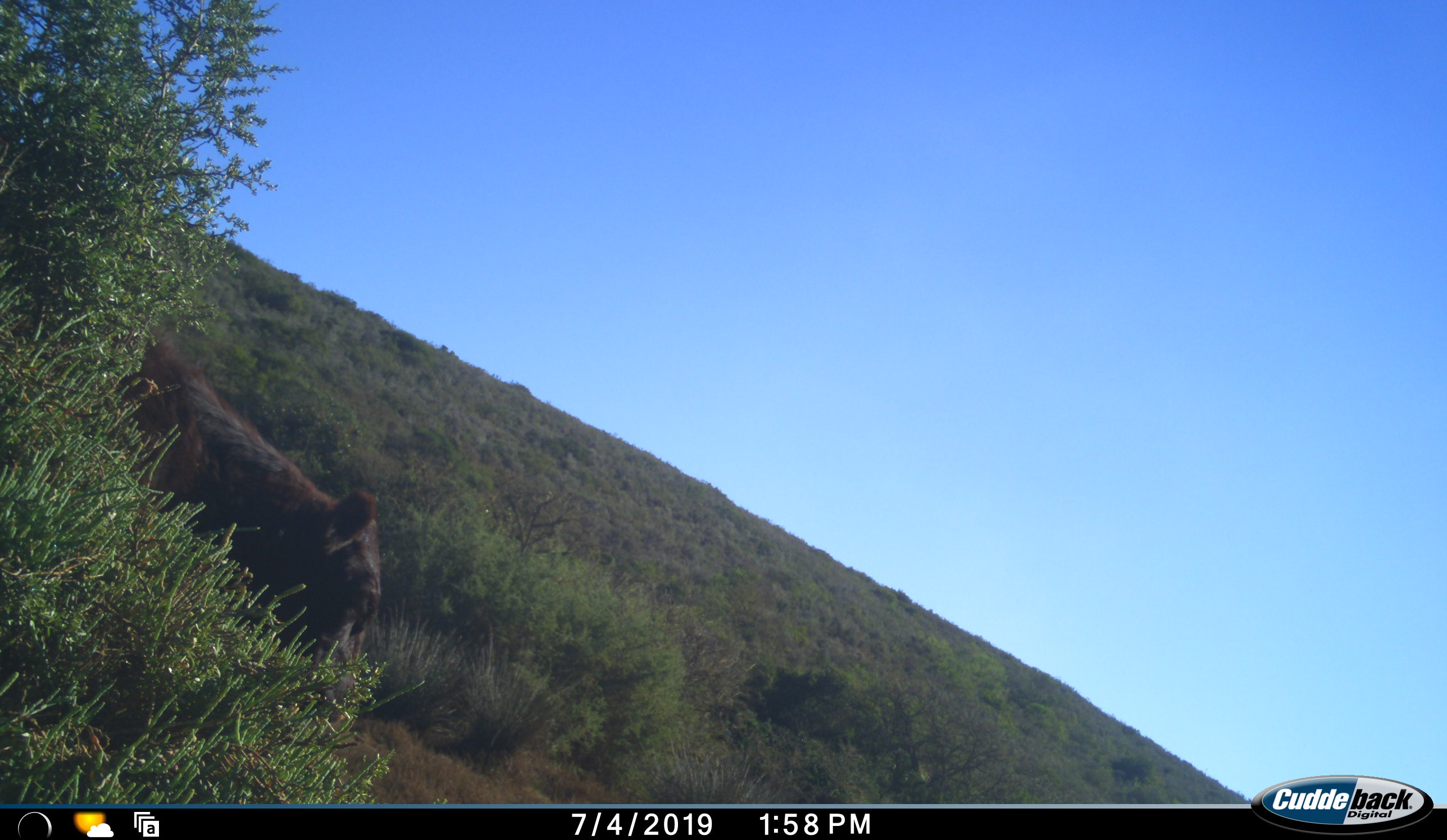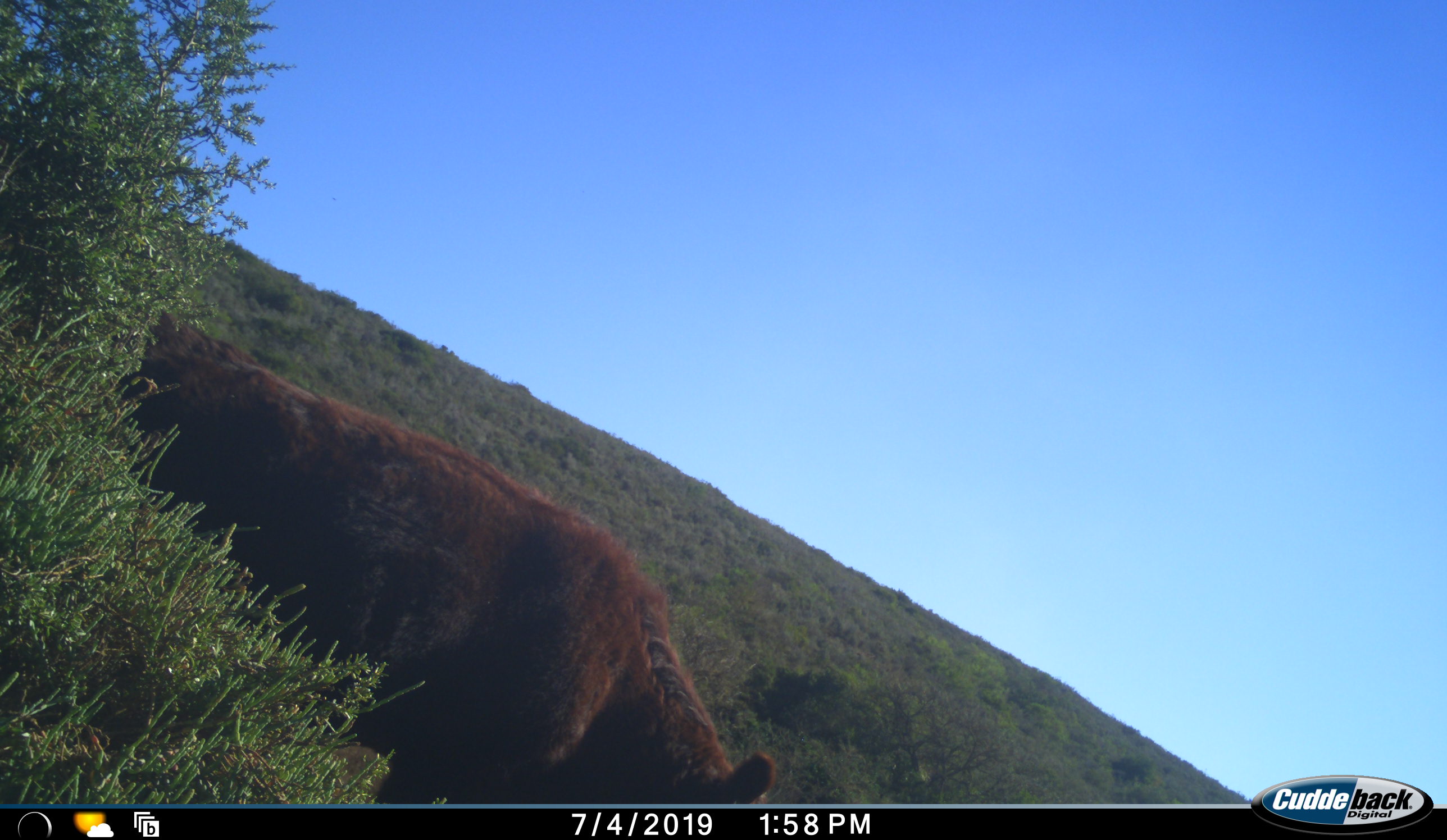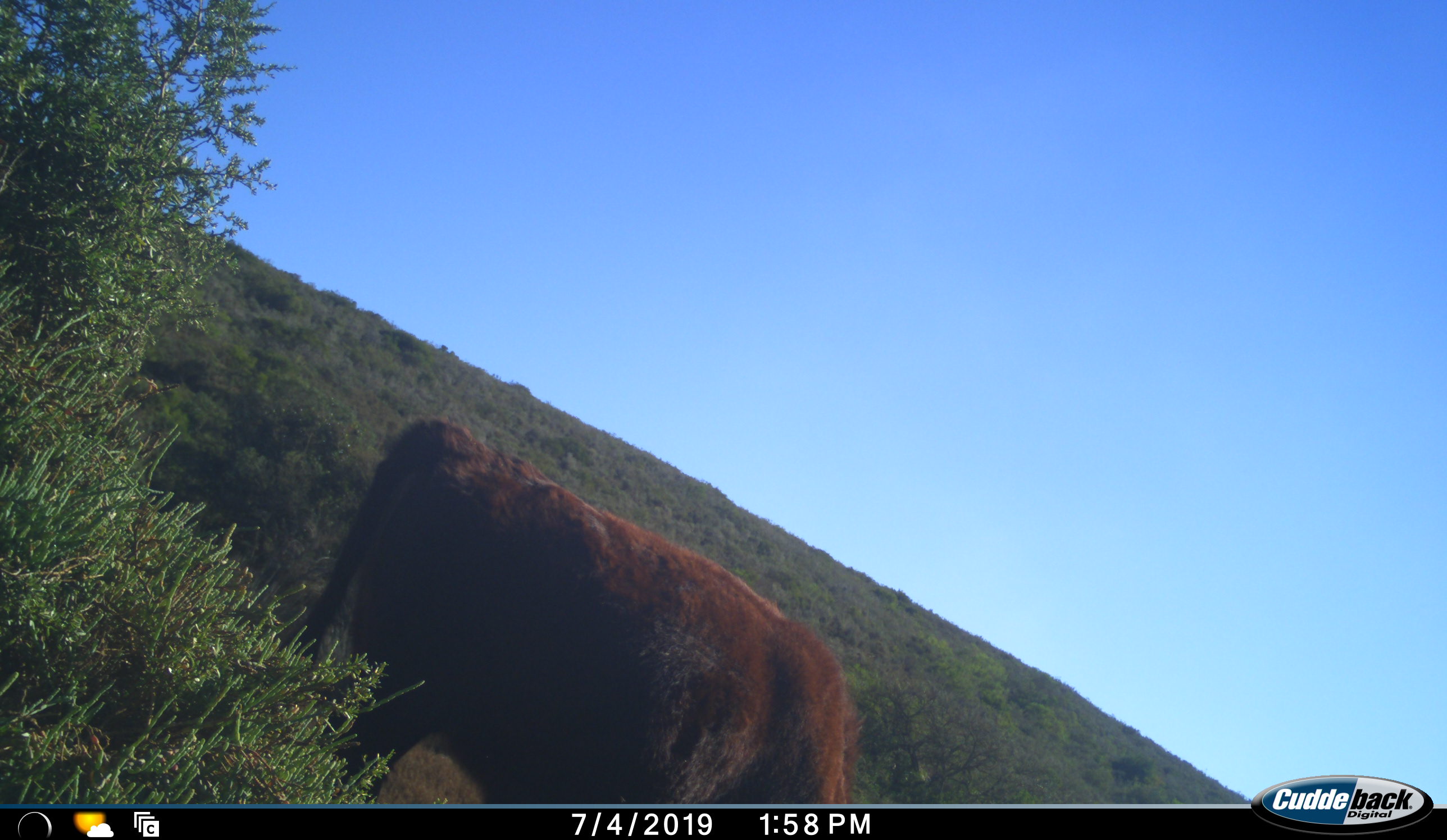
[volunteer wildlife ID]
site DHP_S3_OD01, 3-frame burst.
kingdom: Animalia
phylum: Chordata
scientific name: Vertebrata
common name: domestic animal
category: domesticanimal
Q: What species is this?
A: Domesticanimal (domestic animal) (Vertebrata).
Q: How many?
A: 1.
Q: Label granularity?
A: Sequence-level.